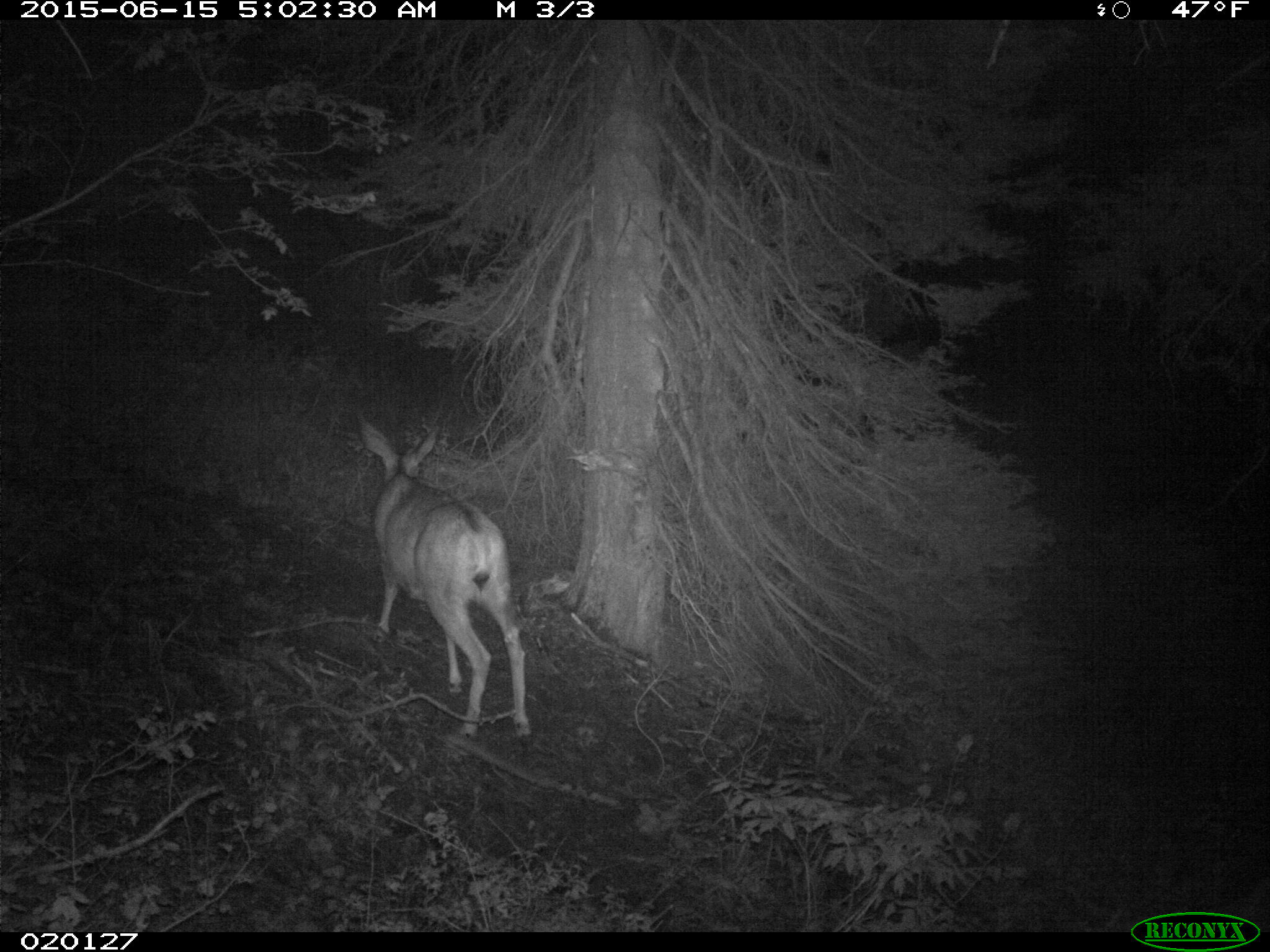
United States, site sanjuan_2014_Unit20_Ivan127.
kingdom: Animalia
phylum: Chordata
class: Mammalia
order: Artiodactyla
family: Cervidae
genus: Odocoileus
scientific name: Odocoileus hemionus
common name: mule deer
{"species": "Odocoileus hemionus (mule deer)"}